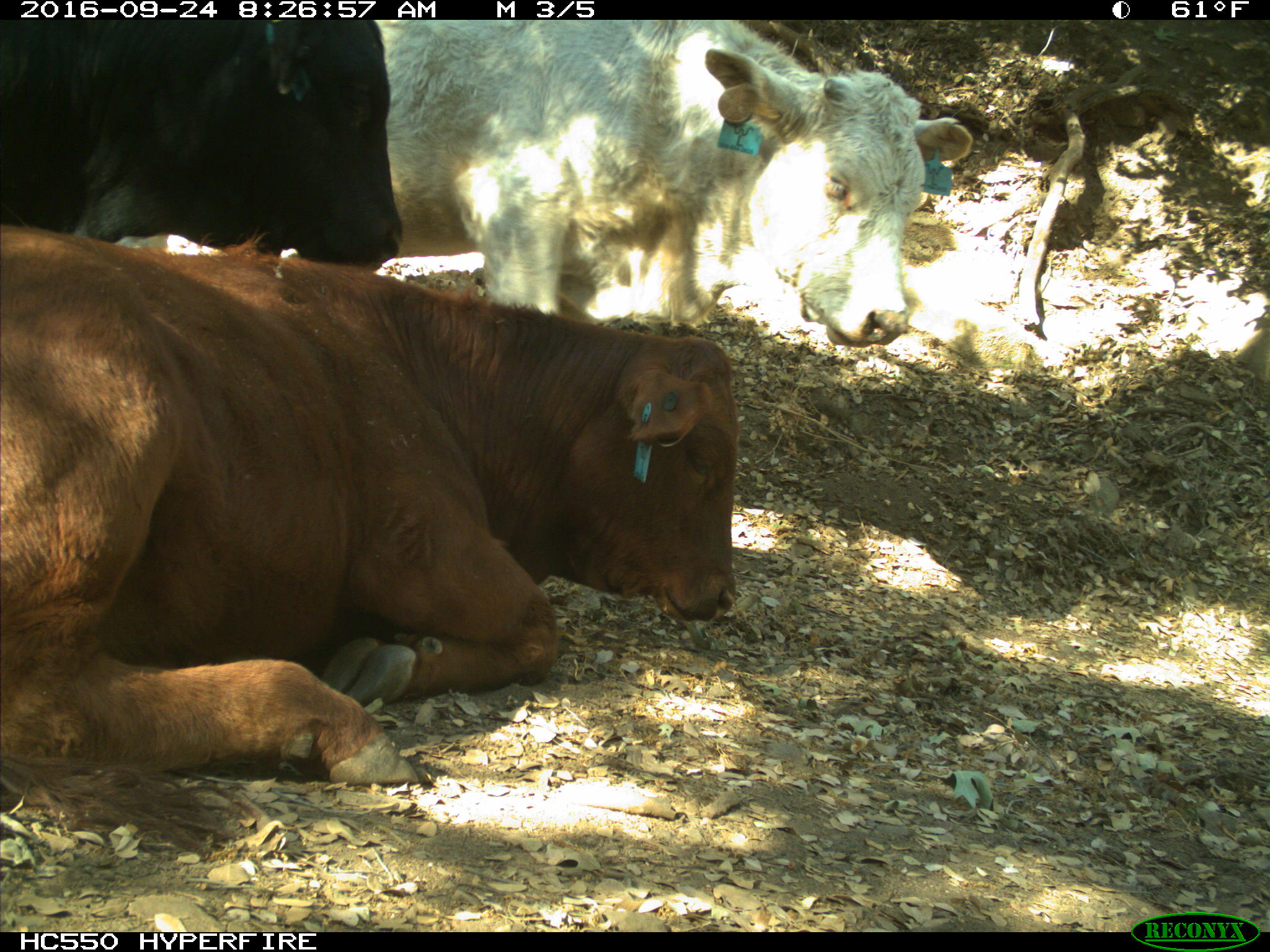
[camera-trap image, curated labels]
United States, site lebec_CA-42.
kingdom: Animalia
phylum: Chordata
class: Mammalia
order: Artiodactyla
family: Bovidae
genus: Bos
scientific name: Bos taurus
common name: domestic cow